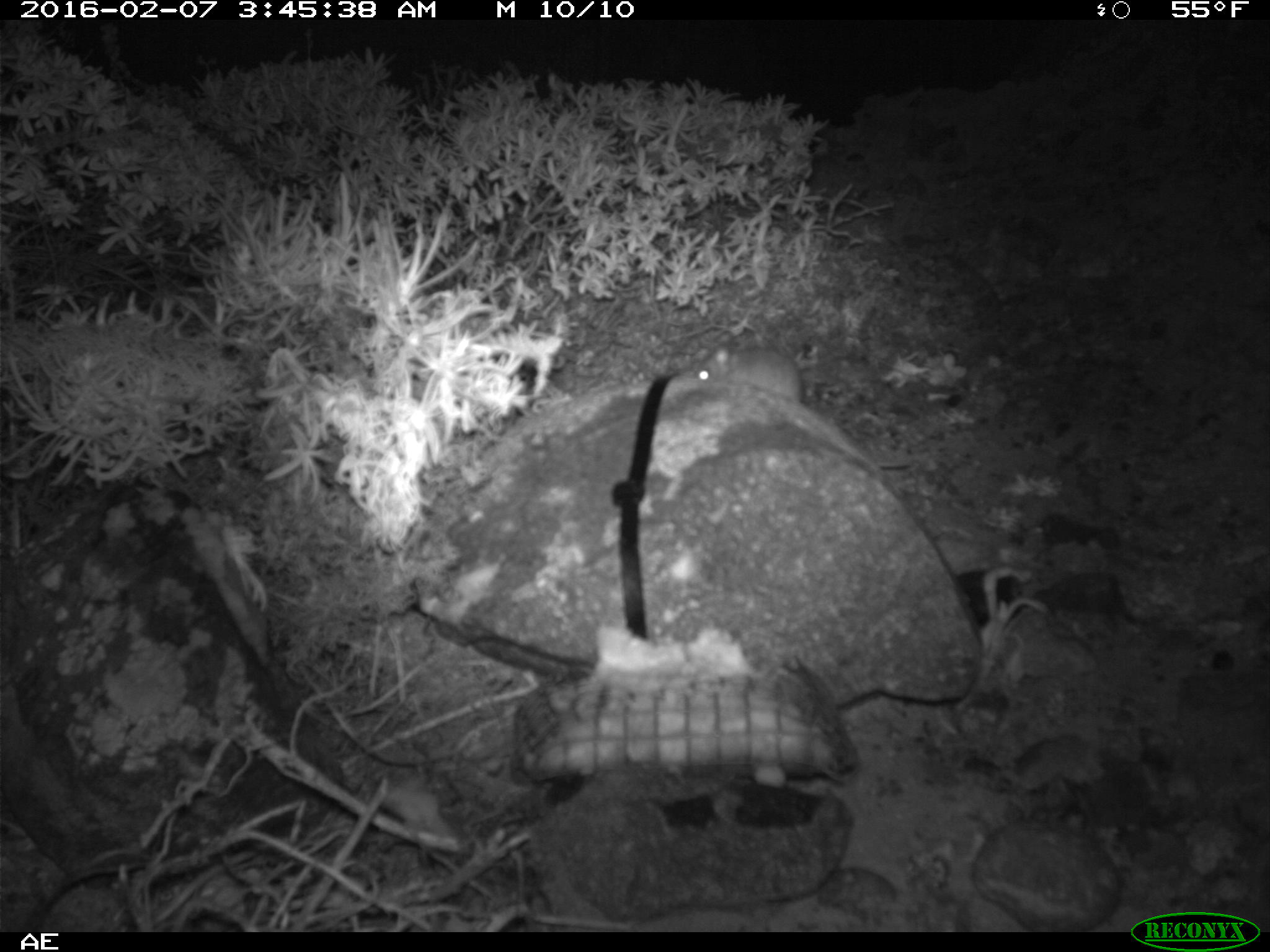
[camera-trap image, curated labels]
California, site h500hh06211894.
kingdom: Animalia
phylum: Chordata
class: Mammalia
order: Rodentia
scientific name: Rodentia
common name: rodent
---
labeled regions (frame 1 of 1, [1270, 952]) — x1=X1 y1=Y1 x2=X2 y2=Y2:
rodent: x1=696 y1=342 x2=910 y2=467